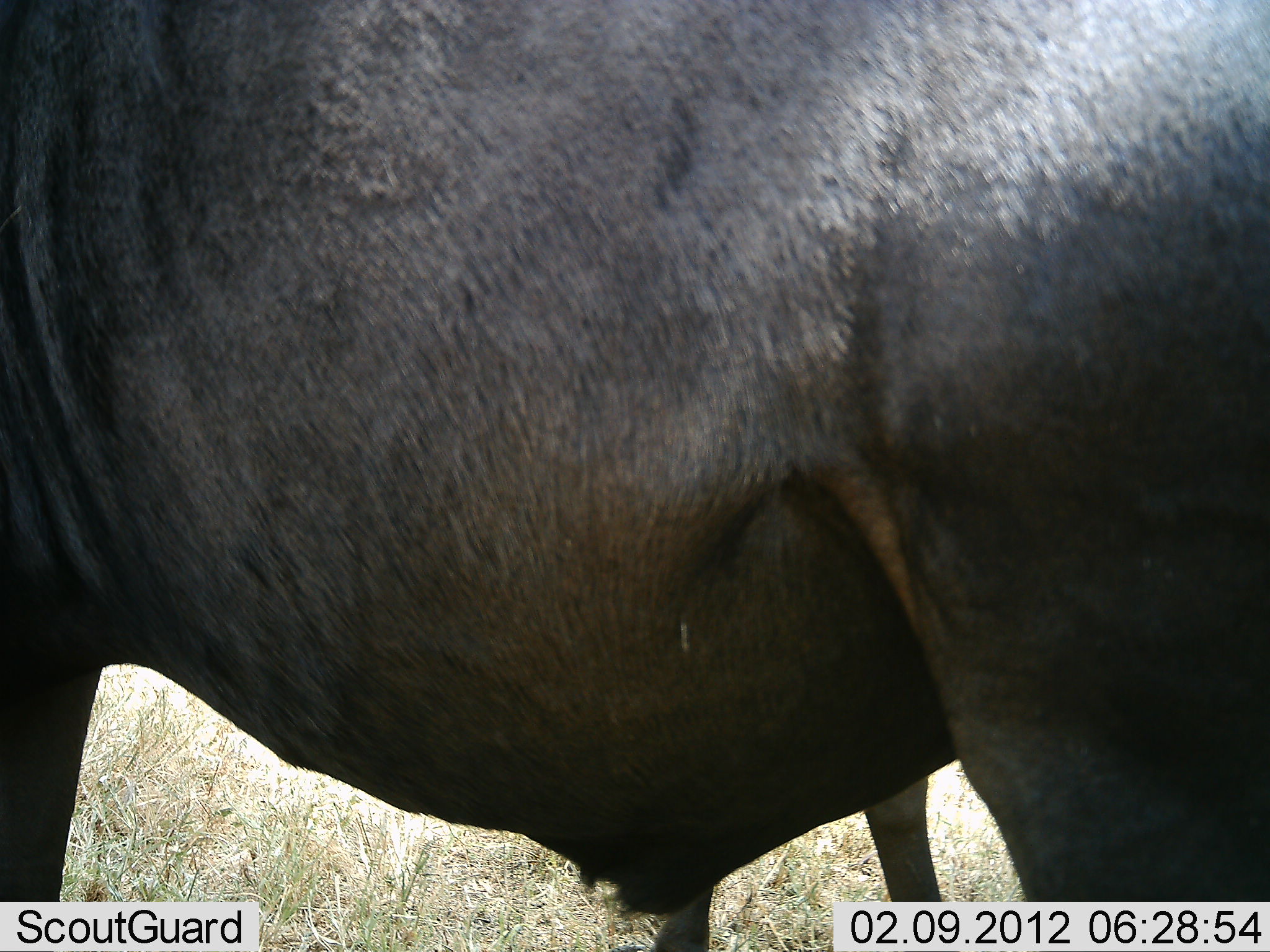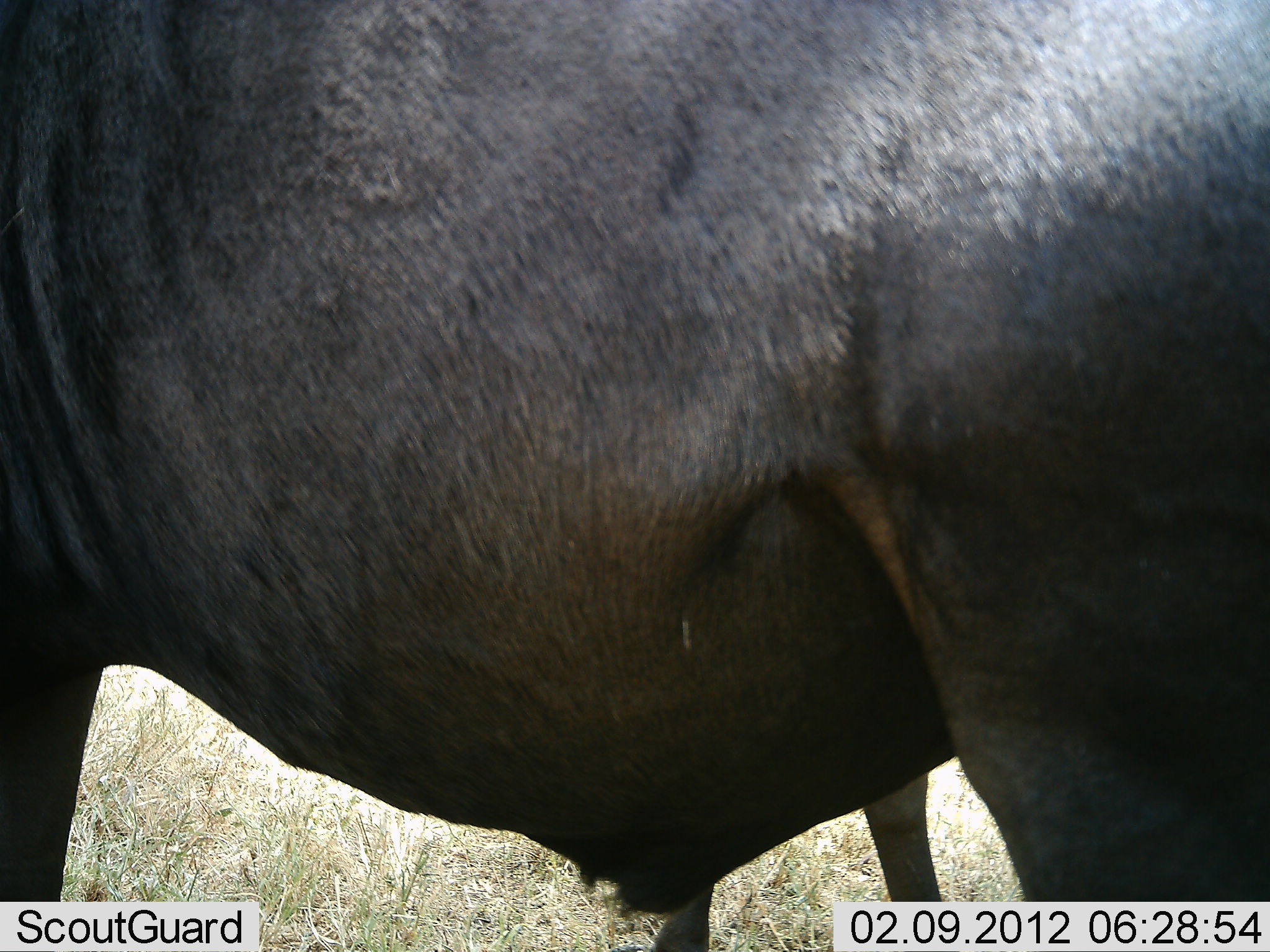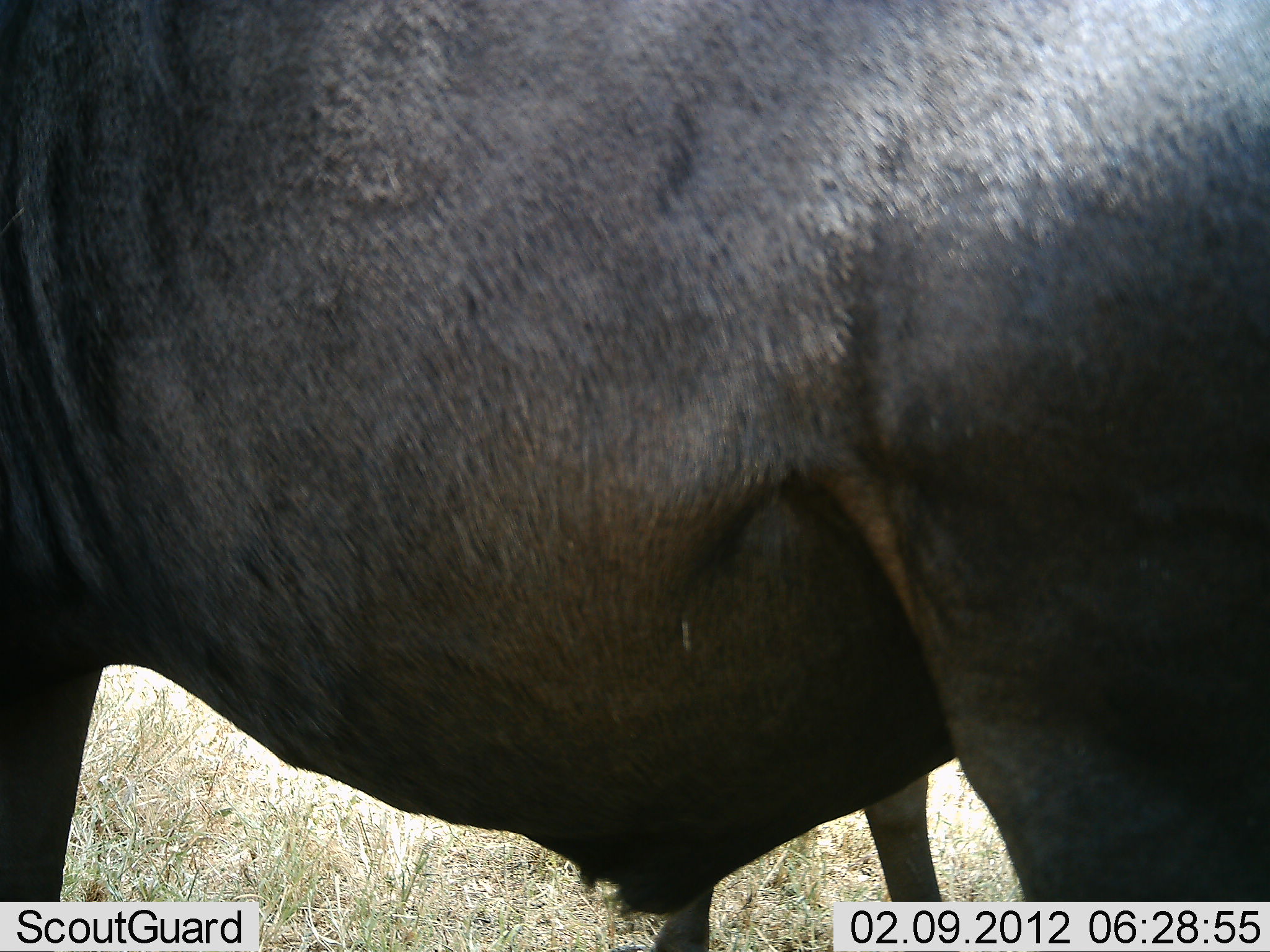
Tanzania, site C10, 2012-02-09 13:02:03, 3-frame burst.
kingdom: Animalia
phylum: Chordata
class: Mammalia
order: Artiodactyla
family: Bovidae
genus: Connochaetes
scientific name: Connochaetes taurinus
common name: blue wildebeest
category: wildebeest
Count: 2.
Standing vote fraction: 100%.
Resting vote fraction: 6%.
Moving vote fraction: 0%.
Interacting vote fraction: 0%.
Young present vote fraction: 6%.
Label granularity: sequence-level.